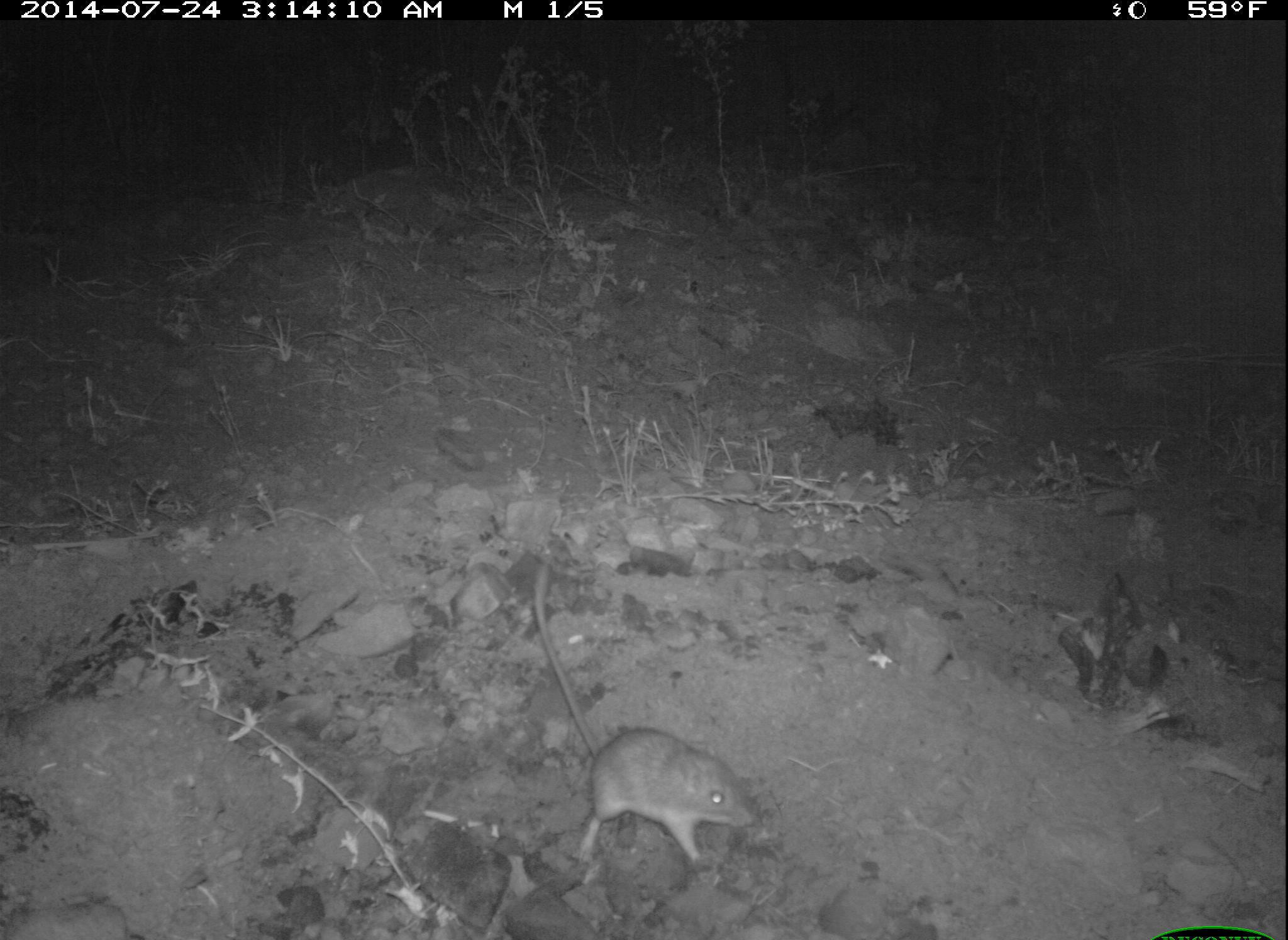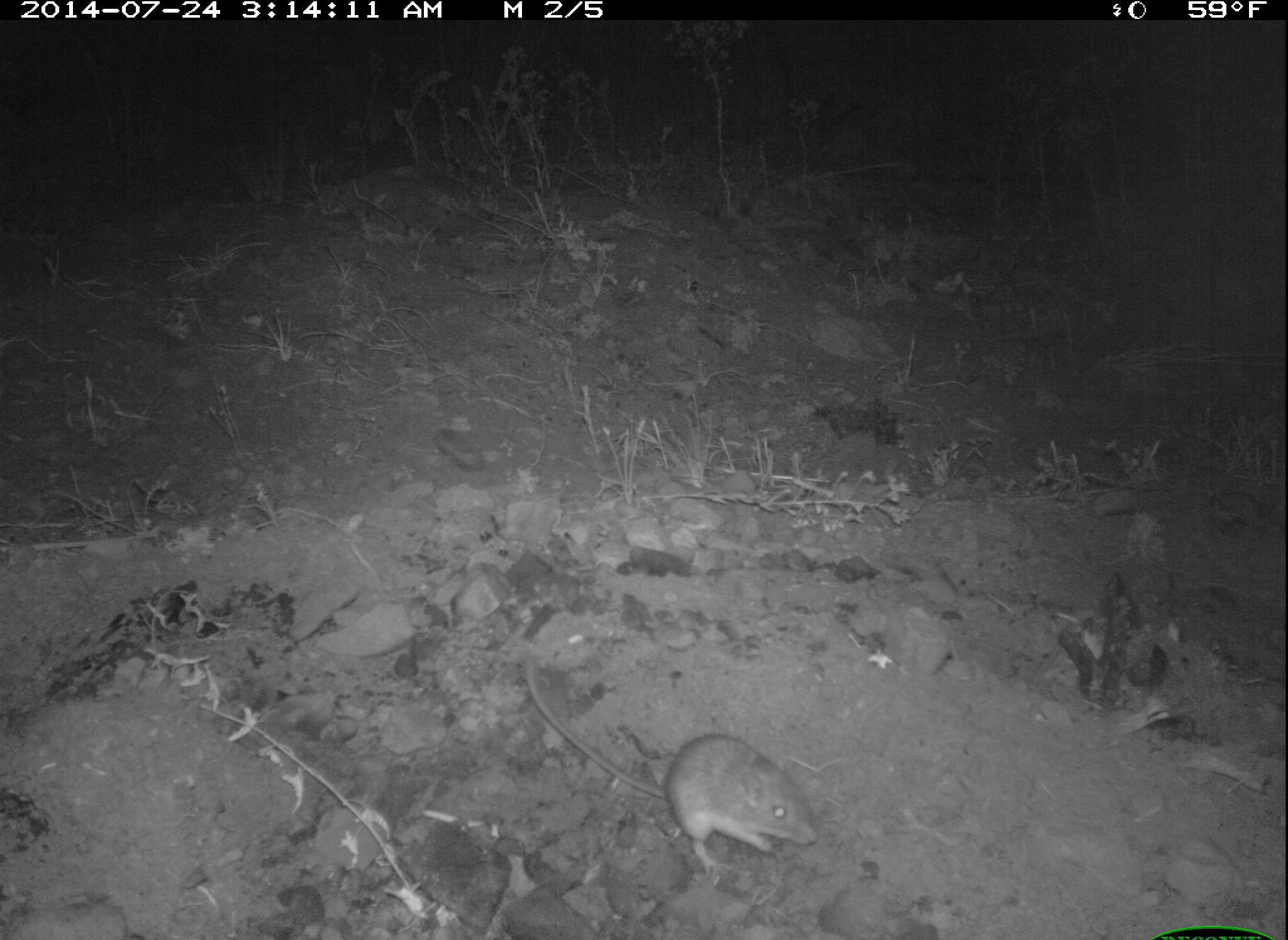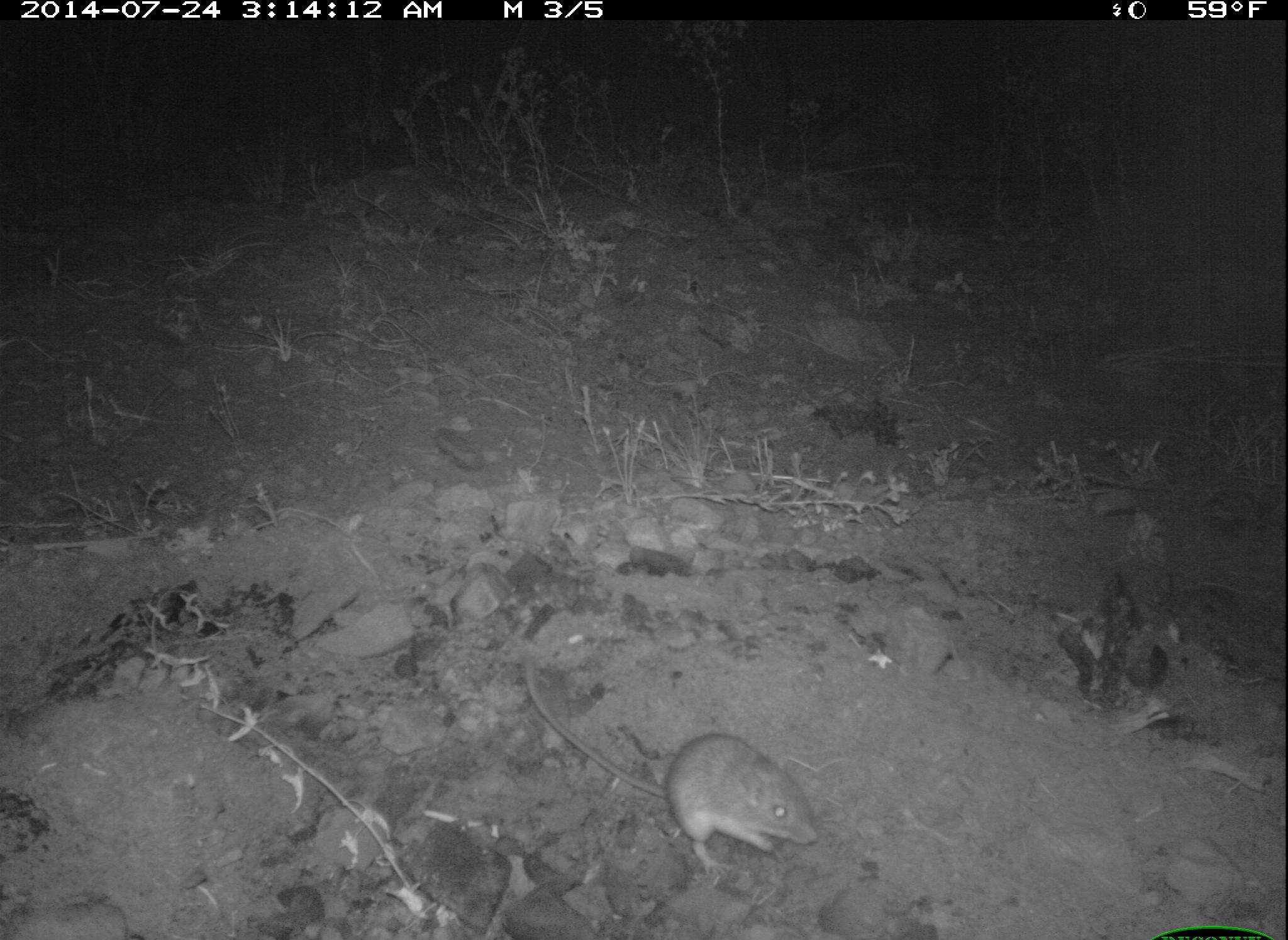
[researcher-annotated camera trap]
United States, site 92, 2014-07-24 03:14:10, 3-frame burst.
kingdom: Animalia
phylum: Chordata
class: Mammalia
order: Rodentia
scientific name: Rodentia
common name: rodent